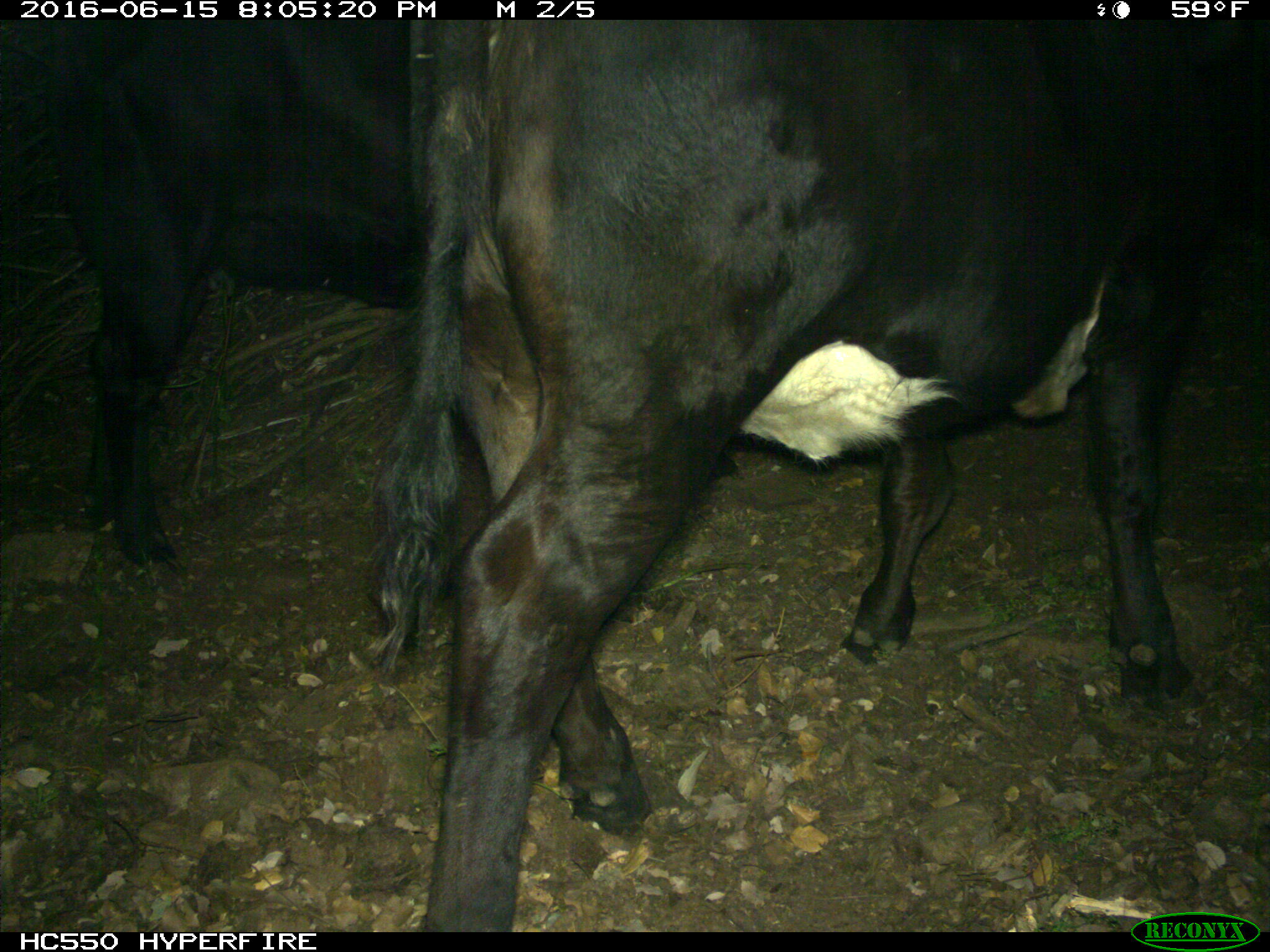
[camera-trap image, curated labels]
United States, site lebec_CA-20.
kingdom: Animalia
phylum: Chordata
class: Mammalia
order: Artiodactyla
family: Bovidae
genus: Bos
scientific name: Bos taurus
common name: domestic cow